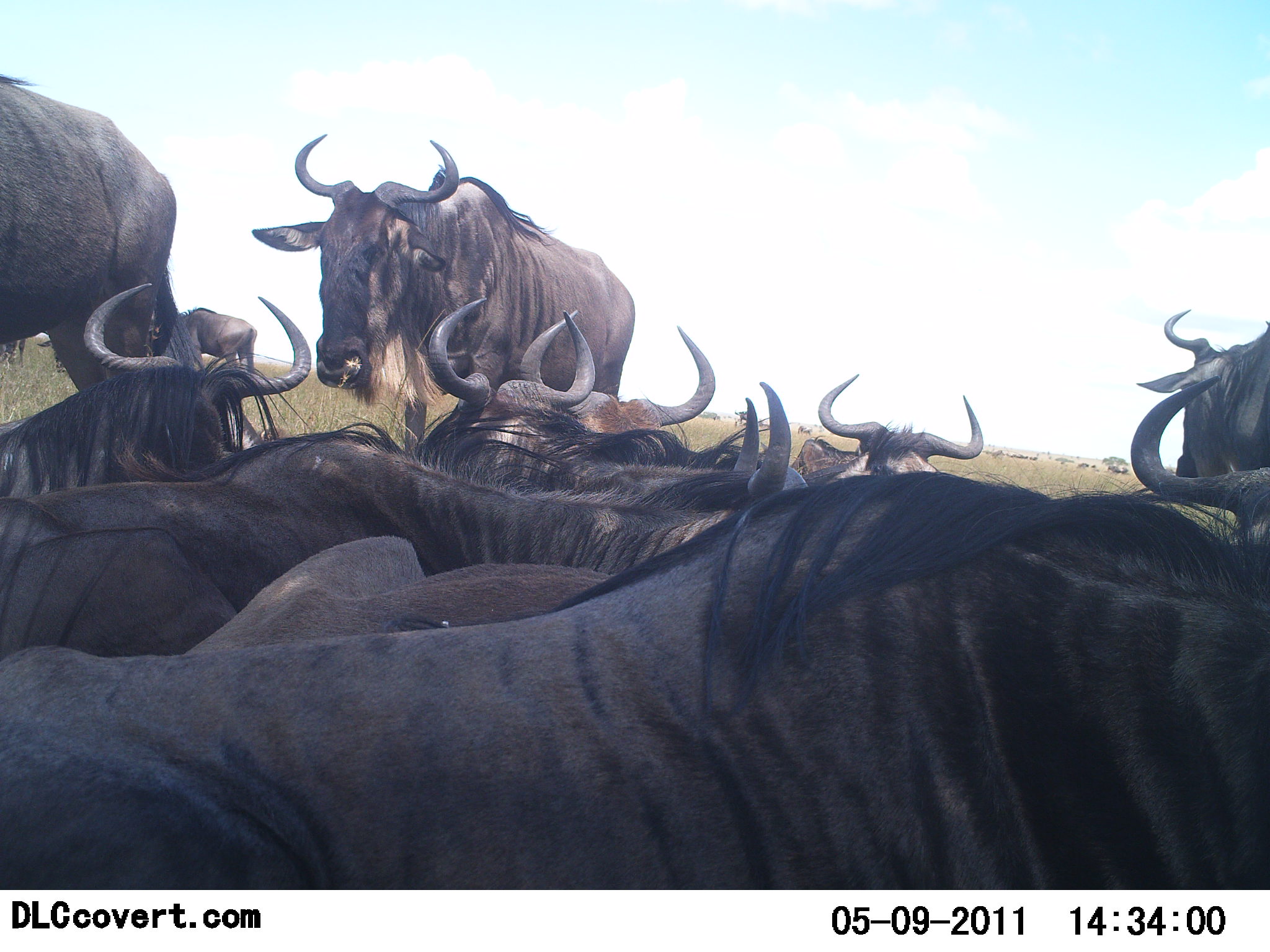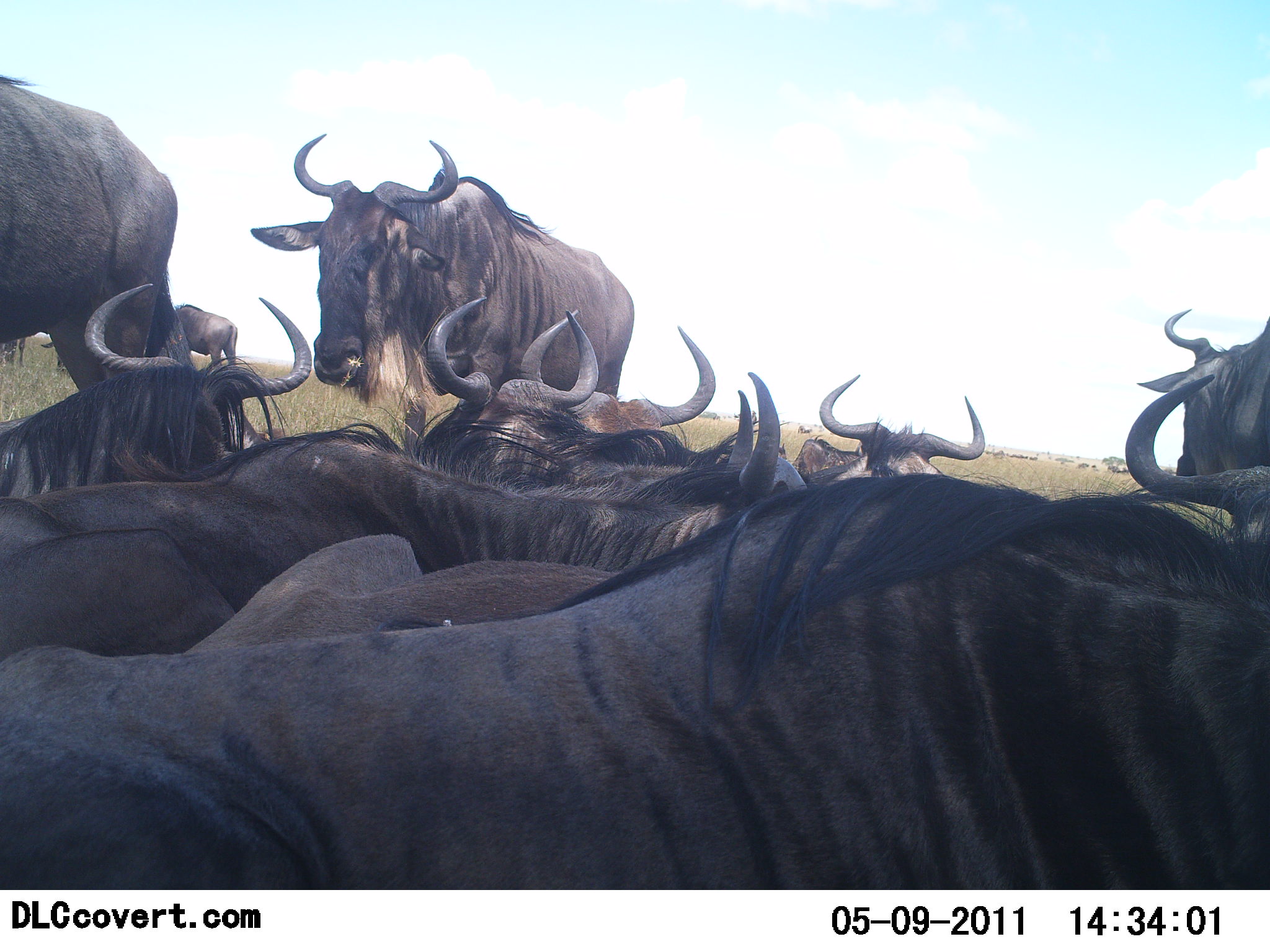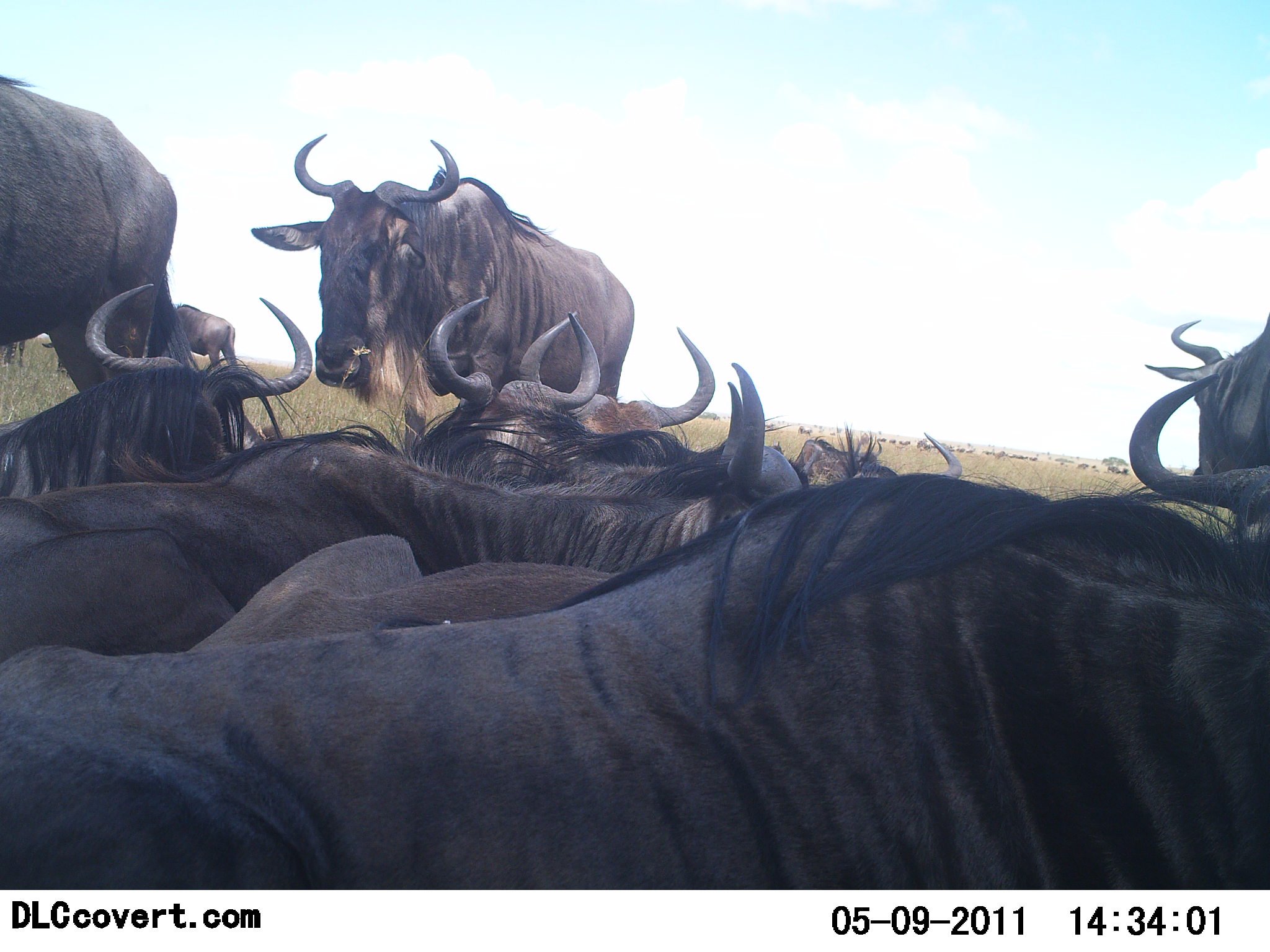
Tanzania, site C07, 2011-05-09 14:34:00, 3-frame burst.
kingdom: Animalia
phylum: Chordata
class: Mammalia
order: Artiodactyla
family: Bovidae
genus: Connochaetes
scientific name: Connochaetes taurinus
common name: blue wildebeest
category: wildebeest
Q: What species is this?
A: Wildebeest (blue wildebeest) (Connochaetes taurinus).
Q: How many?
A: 11-50.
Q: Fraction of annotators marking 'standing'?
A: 86%.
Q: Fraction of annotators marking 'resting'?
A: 79%.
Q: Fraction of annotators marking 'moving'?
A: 0%.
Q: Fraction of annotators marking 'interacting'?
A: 0%.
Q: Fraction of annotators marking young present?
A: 0%.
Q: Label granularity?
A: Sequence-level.